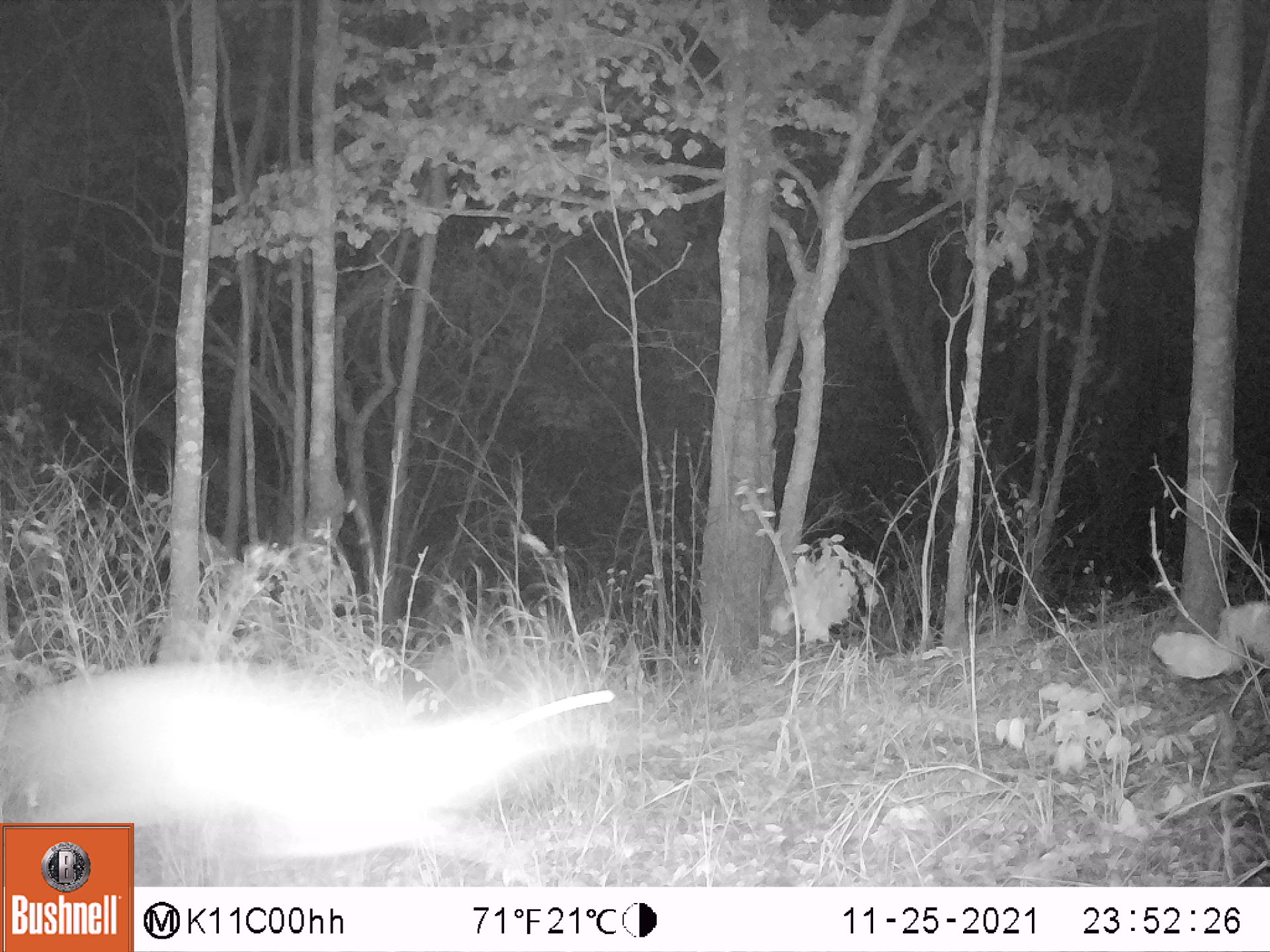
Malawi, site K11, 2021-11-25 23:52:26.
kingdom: Animalia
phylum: Chordata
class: Mammalia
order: Artiodactyla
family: Bovidae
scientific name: Antilopinae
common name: small antelope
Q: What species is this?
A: Small antelope (Antilopinae).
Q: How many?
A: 1.